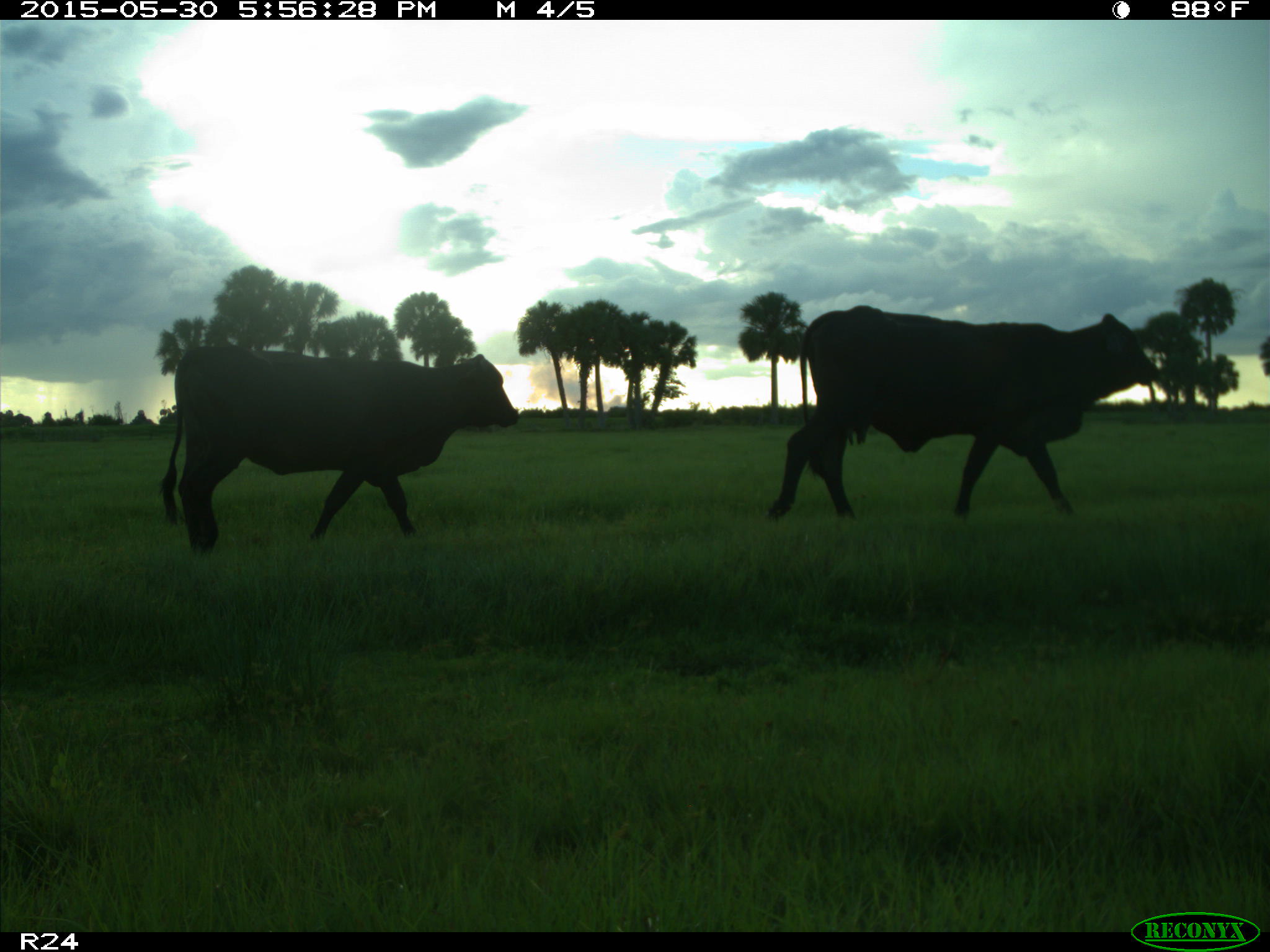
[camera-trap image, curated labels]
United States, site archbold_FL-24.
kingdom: Animalia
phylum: Chordata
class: Mammalia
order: Artiodactyla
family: Bovidae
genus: Bos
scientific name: Bos taurus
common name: domestic cow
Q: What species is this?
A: Bos taurus (domestic cow).